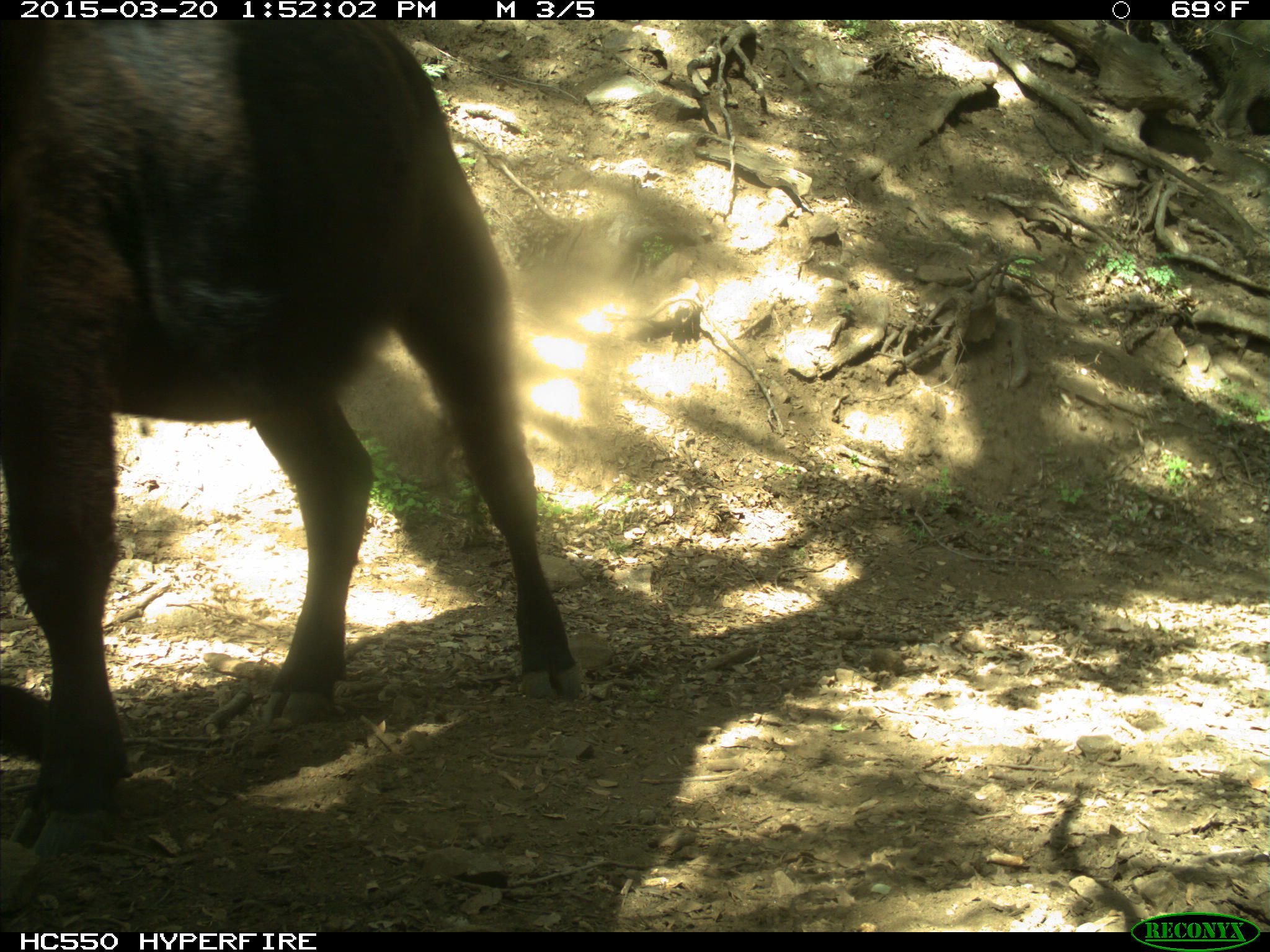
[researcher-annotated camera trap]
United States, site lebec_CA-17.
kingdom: Animalia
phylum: Chordata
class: Mammalia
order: Artiodactyla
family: Bovidae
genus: Bos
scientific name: Bos taurus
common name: domestic cow